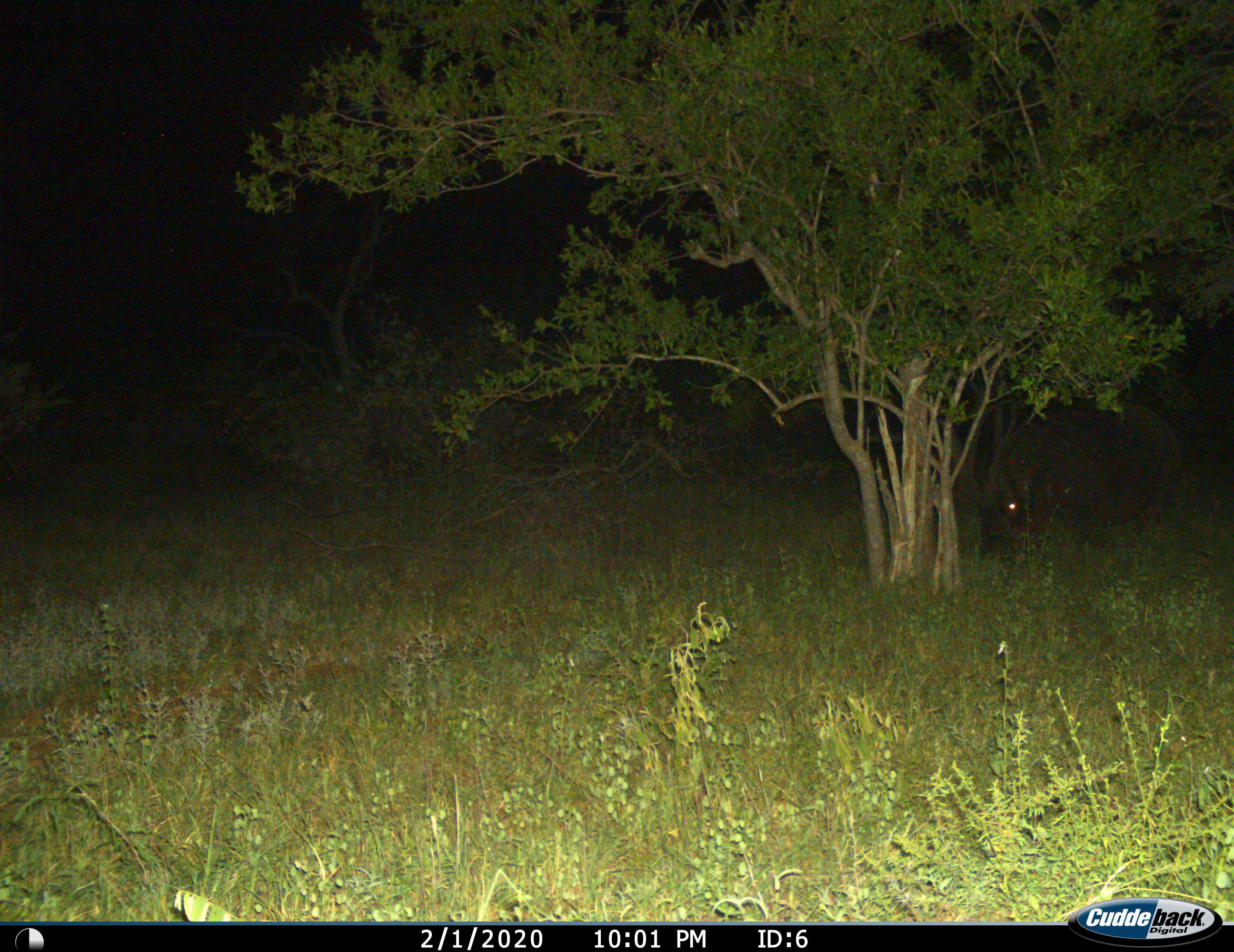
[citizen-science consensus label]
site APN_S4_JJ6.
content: unidentified animal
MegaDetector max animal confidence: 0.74